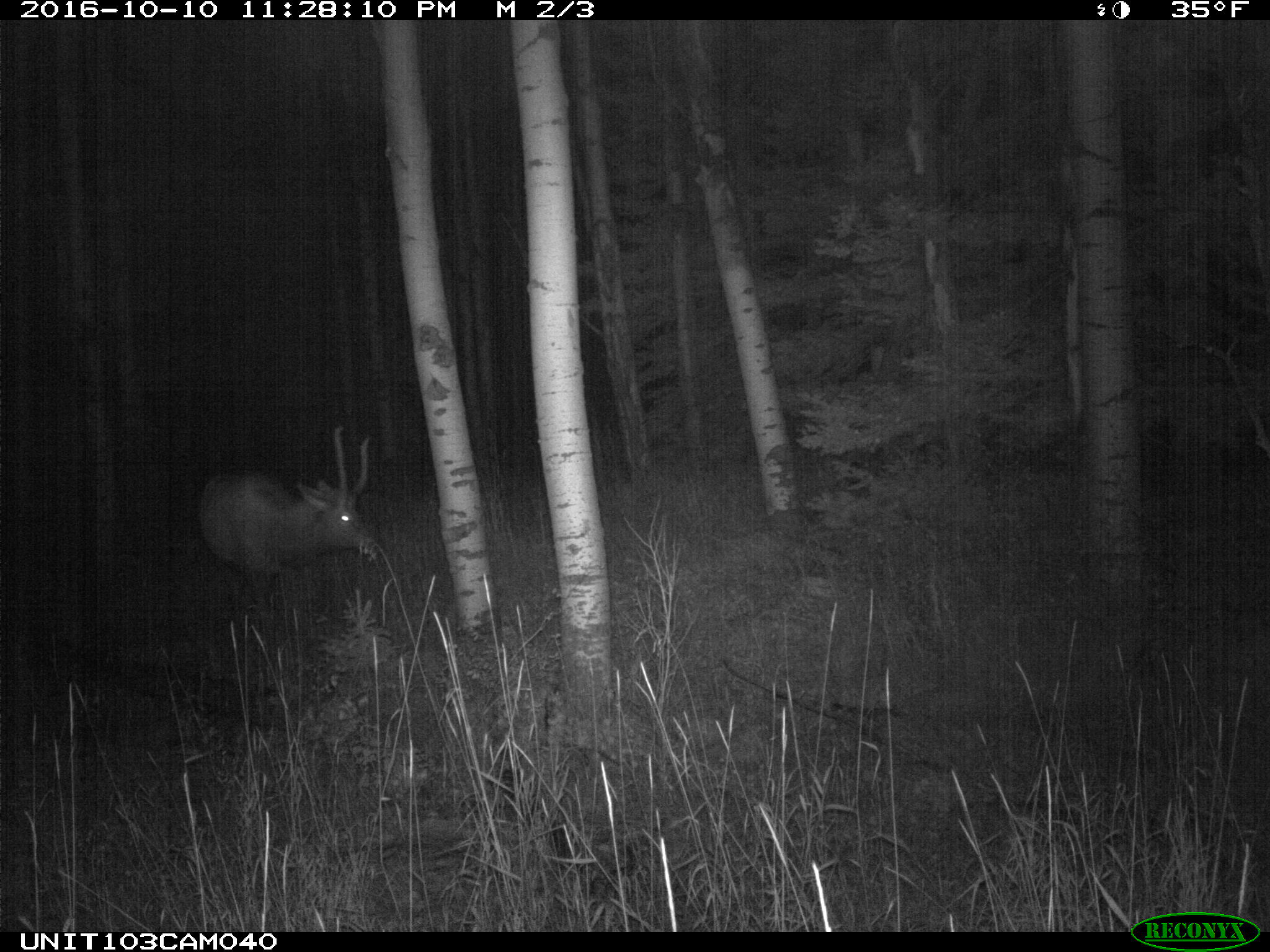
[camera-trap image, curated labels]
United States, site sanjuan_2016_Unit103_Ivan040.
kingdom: Animalia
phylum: Chordata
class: Mammalia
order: Artiodactyla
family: Cervidae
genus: Cervus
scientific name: Cervus elaphus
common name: red deer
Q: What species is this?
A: Cervus elaphus (red deer).